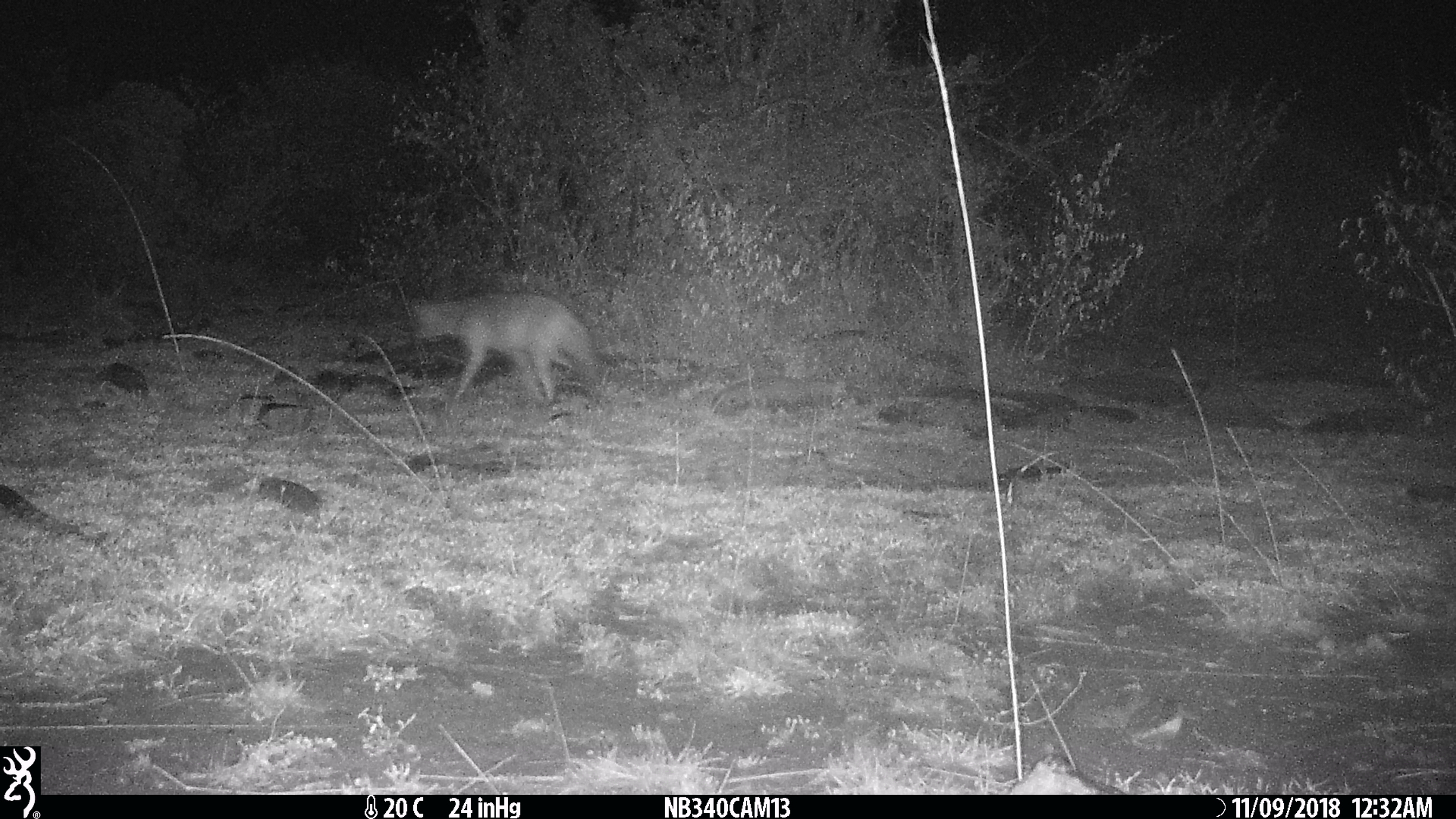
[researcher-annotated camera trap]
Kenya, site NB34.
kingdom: Animalia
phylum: Chordata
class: Mammalia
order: Carnivora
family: Hyaenidae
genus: Proteles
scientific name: Proteles cristatus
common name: aardwolf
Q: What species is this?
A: Aardwolf (Proteles cristatus).